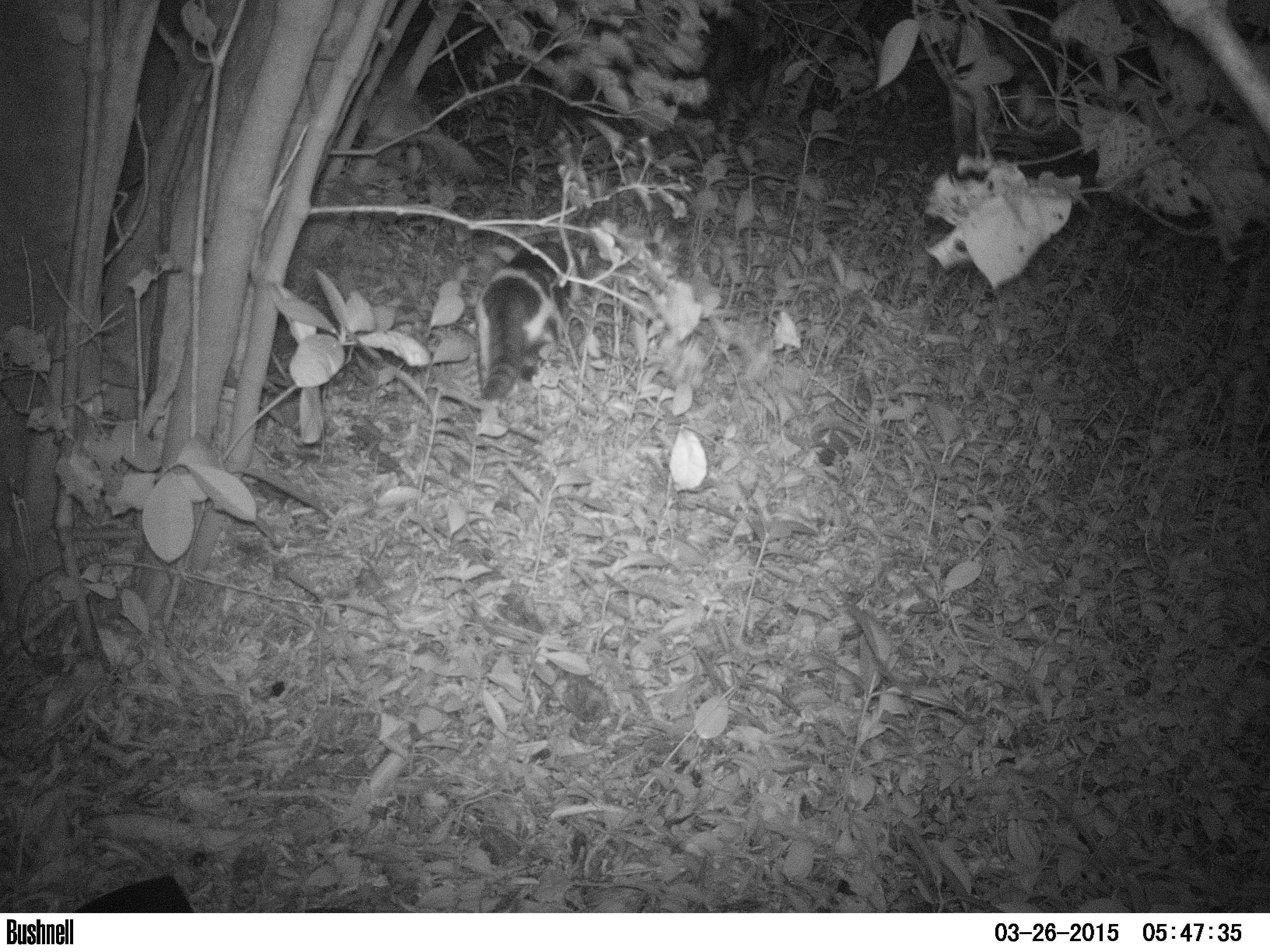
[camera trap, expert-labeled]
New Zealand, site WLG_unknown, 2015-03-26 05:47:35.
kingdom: Animalia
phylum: Chordata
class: Mammalia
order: Carnivora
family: Felidae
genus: Felis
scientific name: Felis catus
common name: domestic cat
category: cat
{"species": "cat (domestic cat) (Felis catus)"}